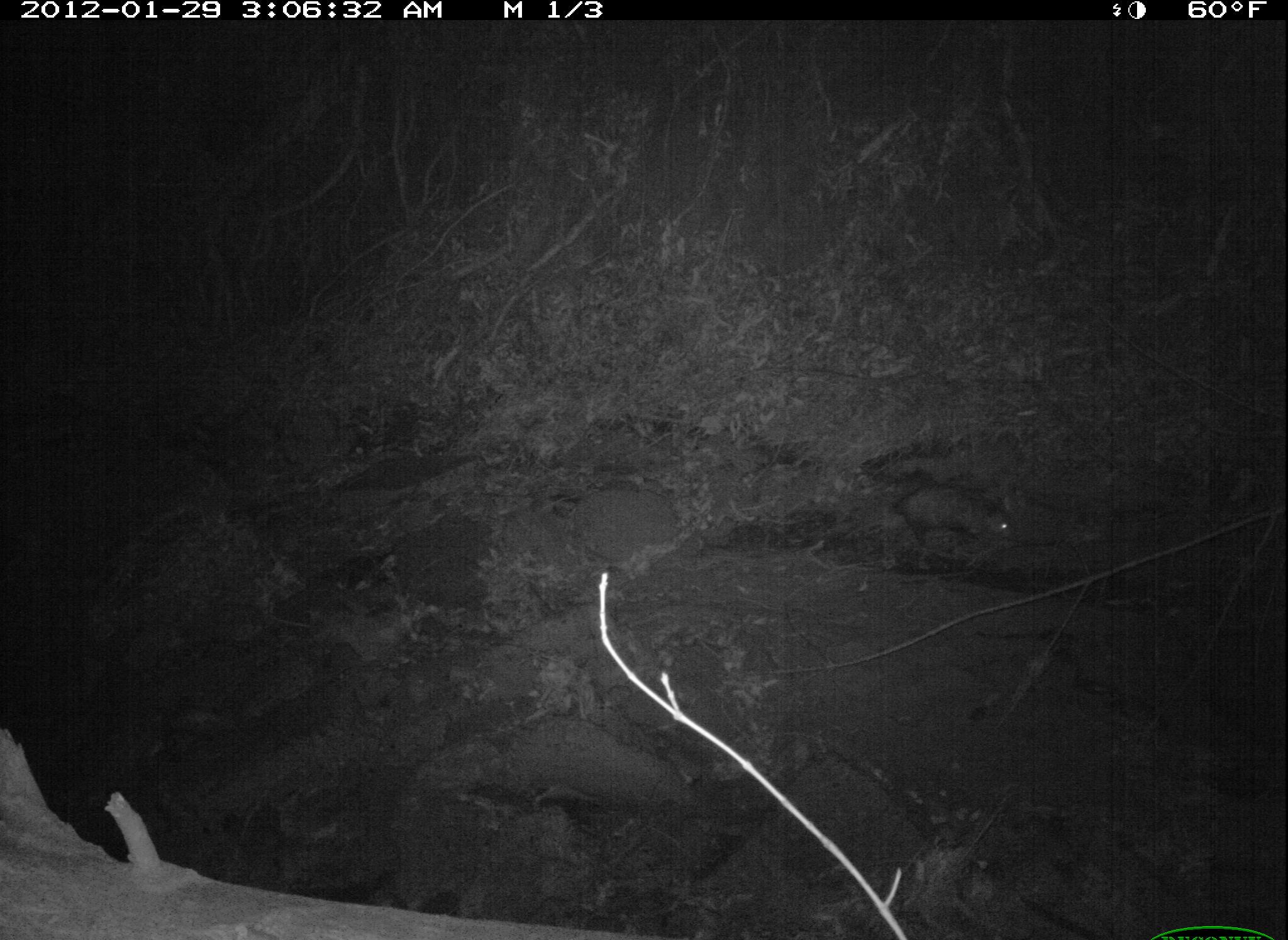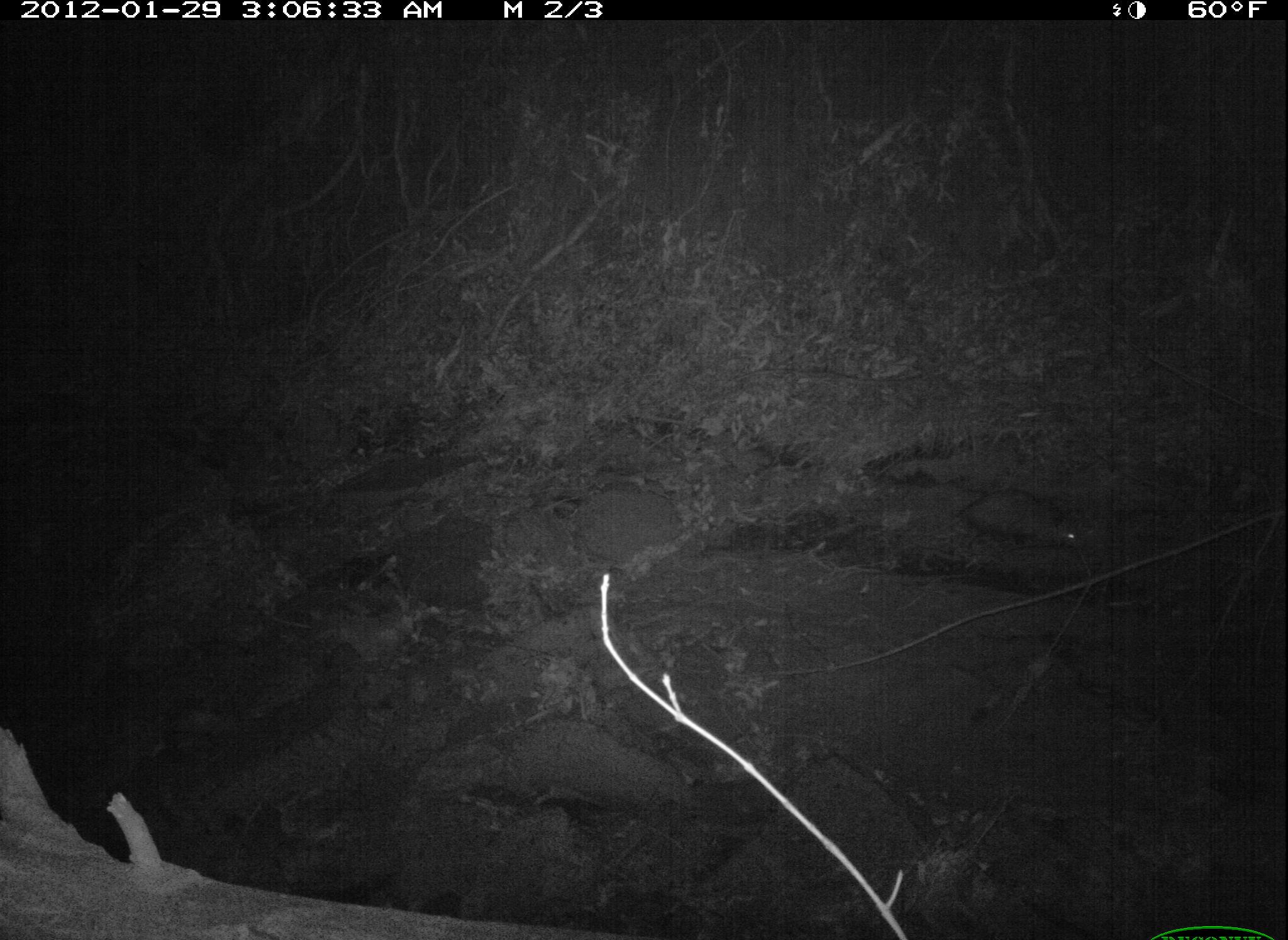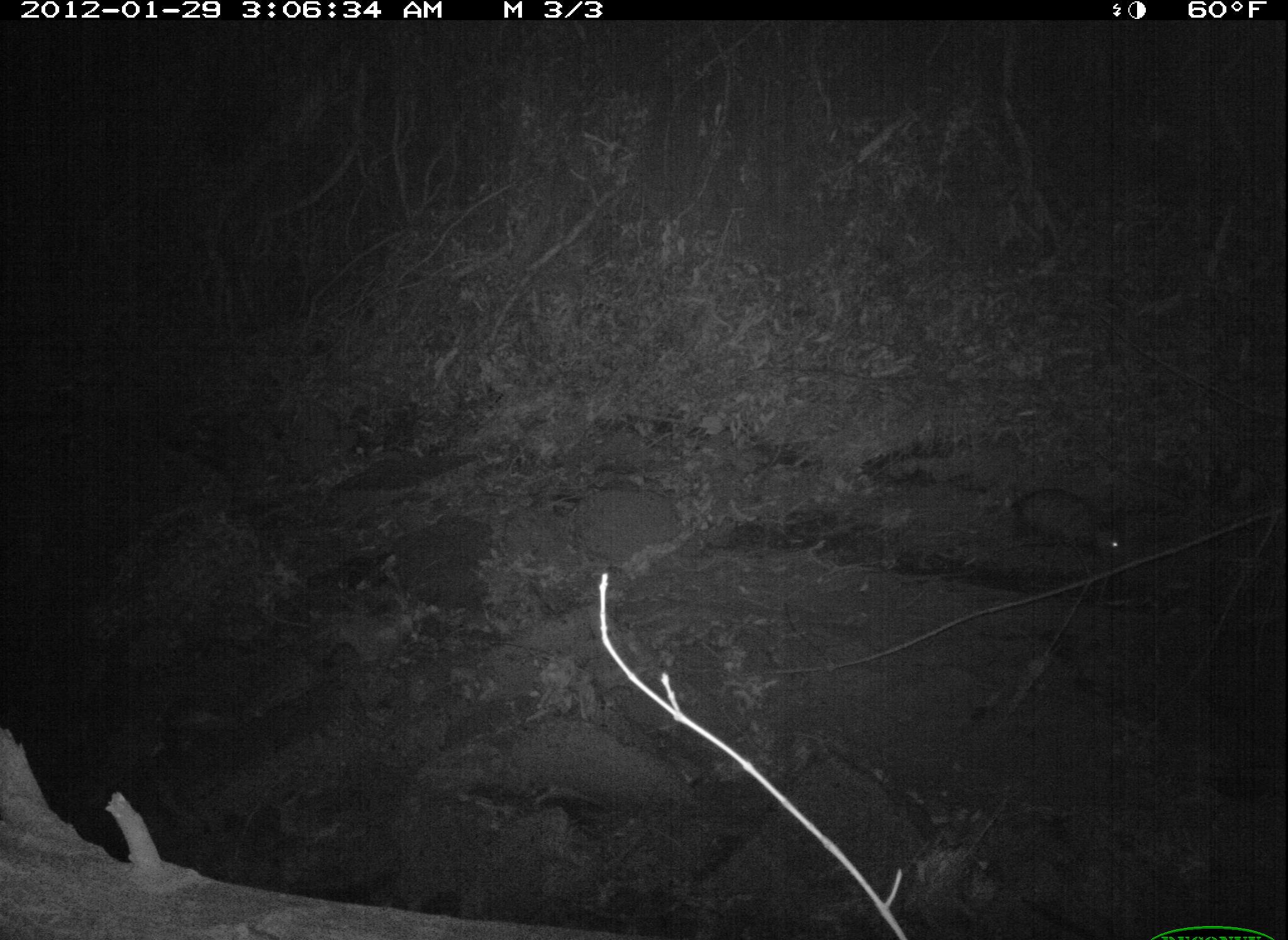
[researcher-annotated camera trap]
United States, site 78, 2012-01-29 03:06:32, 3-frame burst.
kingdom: Animalia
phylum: Chordata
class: Mammalia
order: Didelphimorphia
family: Didelphidae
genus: Didelphis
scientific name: Didelphis virginiana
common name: virginia opossum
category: opossum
Opossum (virginia opossum) (Didelphis virginiana).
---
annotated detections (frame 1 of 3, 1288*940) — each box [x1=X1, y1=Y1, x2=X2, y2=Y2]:
opossum: [x1=895, y1=465, x2=1030, y2=565]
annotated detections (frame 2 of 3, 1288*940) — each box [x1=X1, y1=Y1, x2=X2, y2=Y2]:
opossum: [x1=945, y1=469, x2=1141, y2=575]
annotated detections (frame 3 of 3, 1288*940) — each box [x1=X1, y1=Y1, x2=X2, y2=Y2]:
opossum: [x1=1003, y1=475, x2=1135, y2=570]